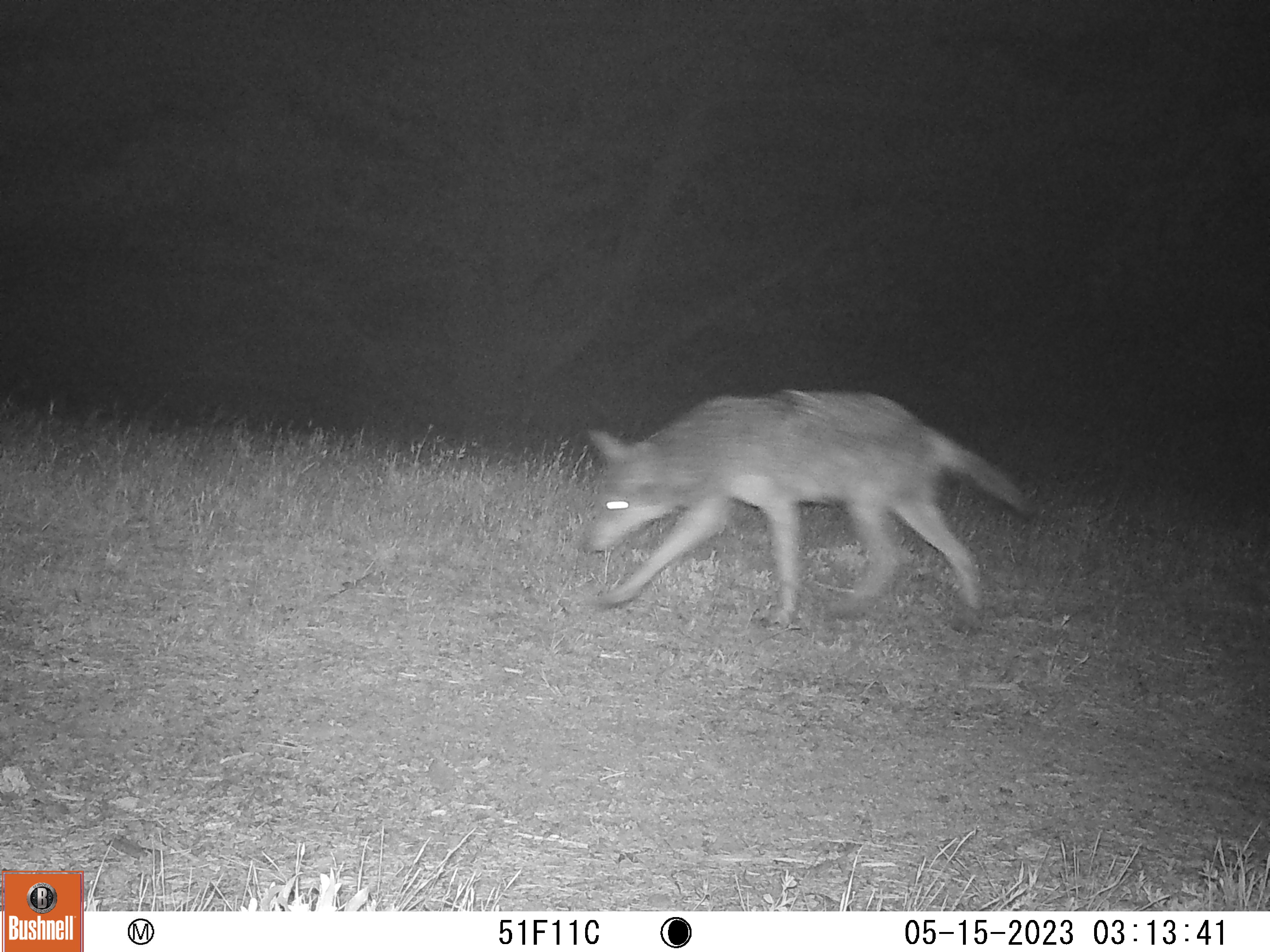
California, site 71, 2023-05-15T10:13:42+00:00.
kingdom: Animalia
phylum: Chordata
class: Mammalia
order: Carnivora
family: Canidae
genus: Canis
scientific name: Canis latrans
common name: coyote